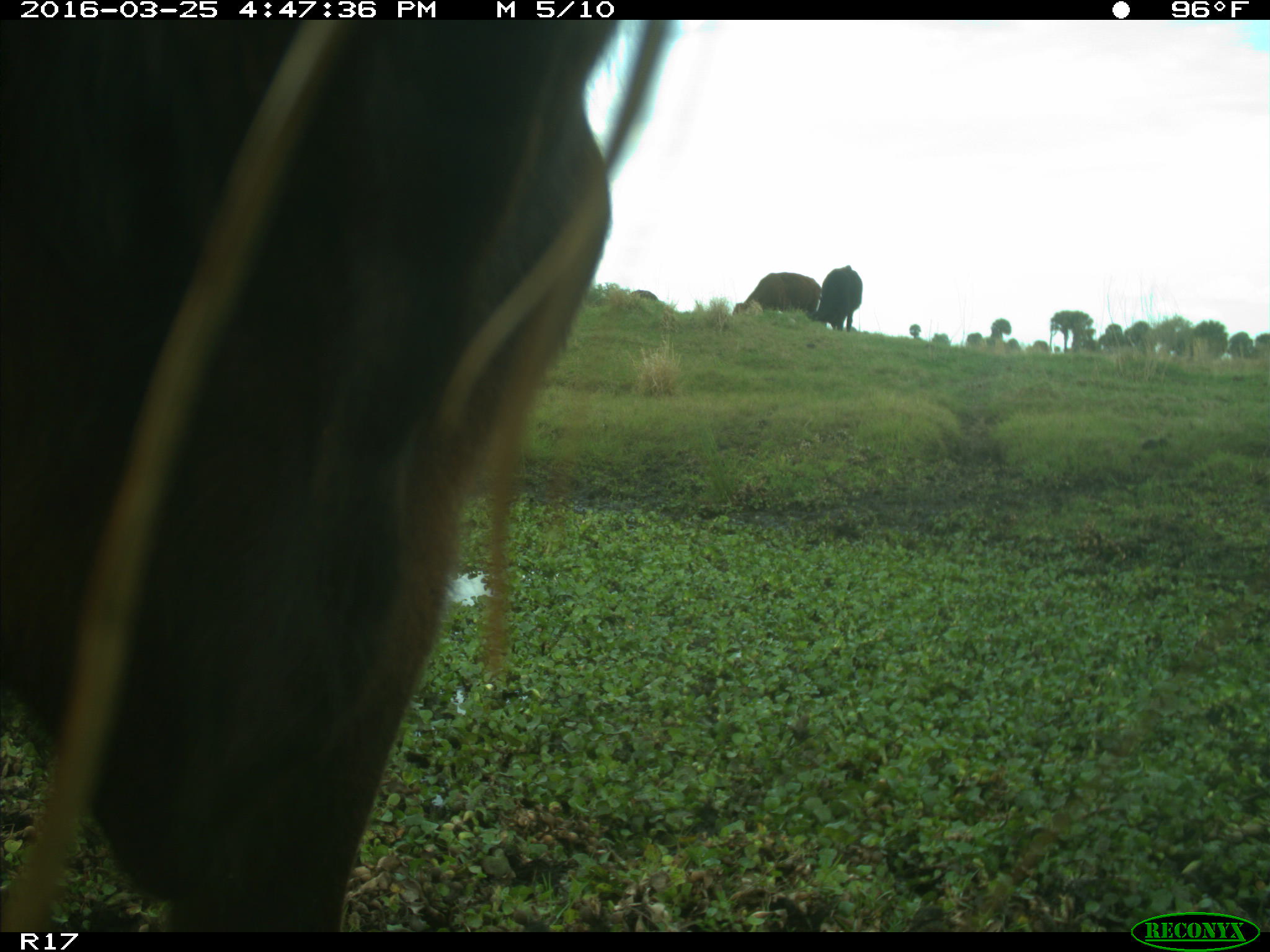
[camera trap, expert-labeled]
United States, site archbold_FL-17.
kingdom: Animalia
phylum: Chordata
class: Mammalia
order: Artiodactyla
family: Bovidae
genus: Bos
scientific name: Bos taurus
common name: domestic cow